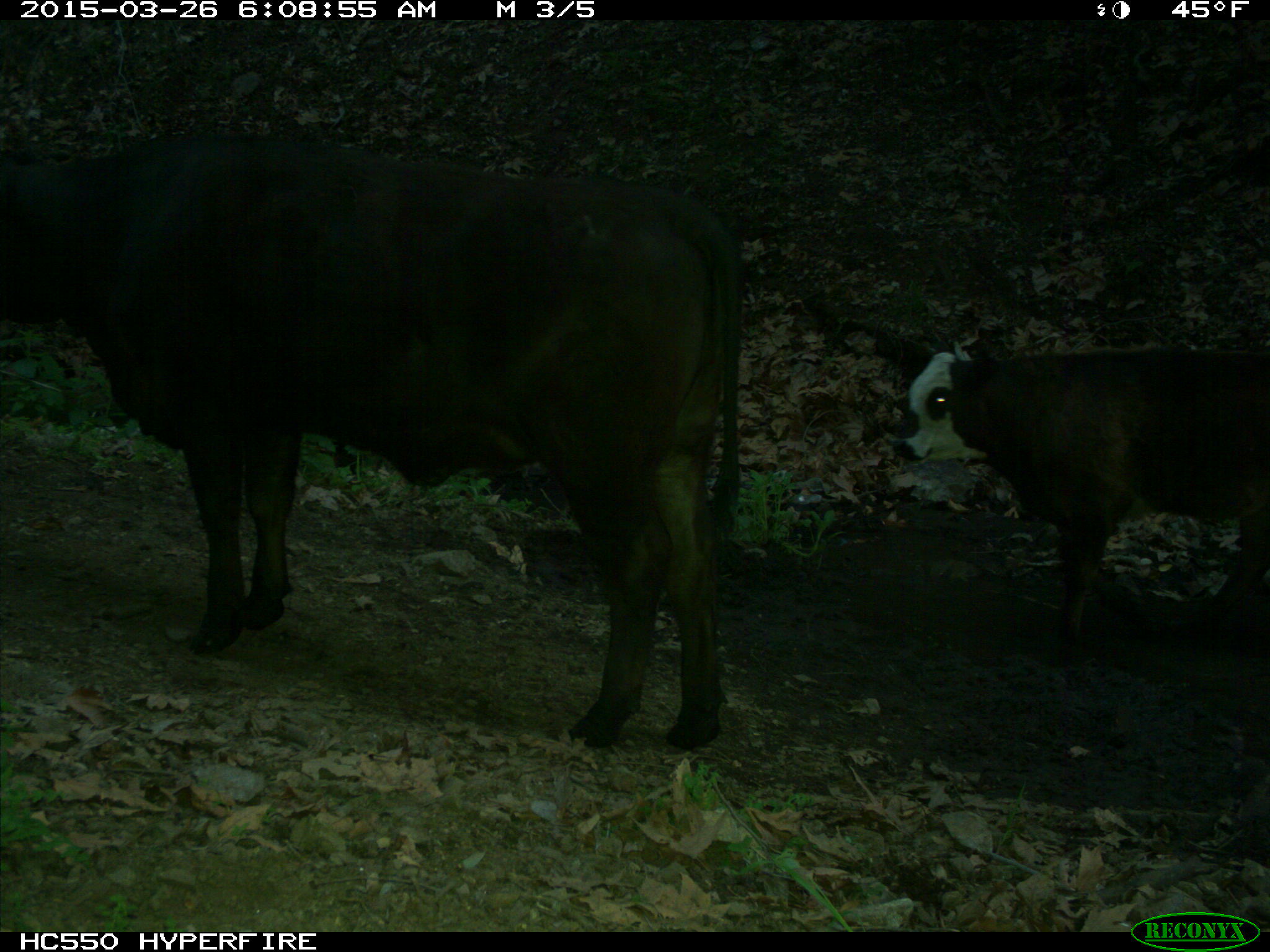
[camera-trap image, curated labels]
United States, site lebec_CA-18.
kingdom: Animalia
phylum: Chordata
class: Mammalia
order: Artiodactyla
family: Bovidae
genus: Bos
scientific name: Bos taurus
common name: domestic cow